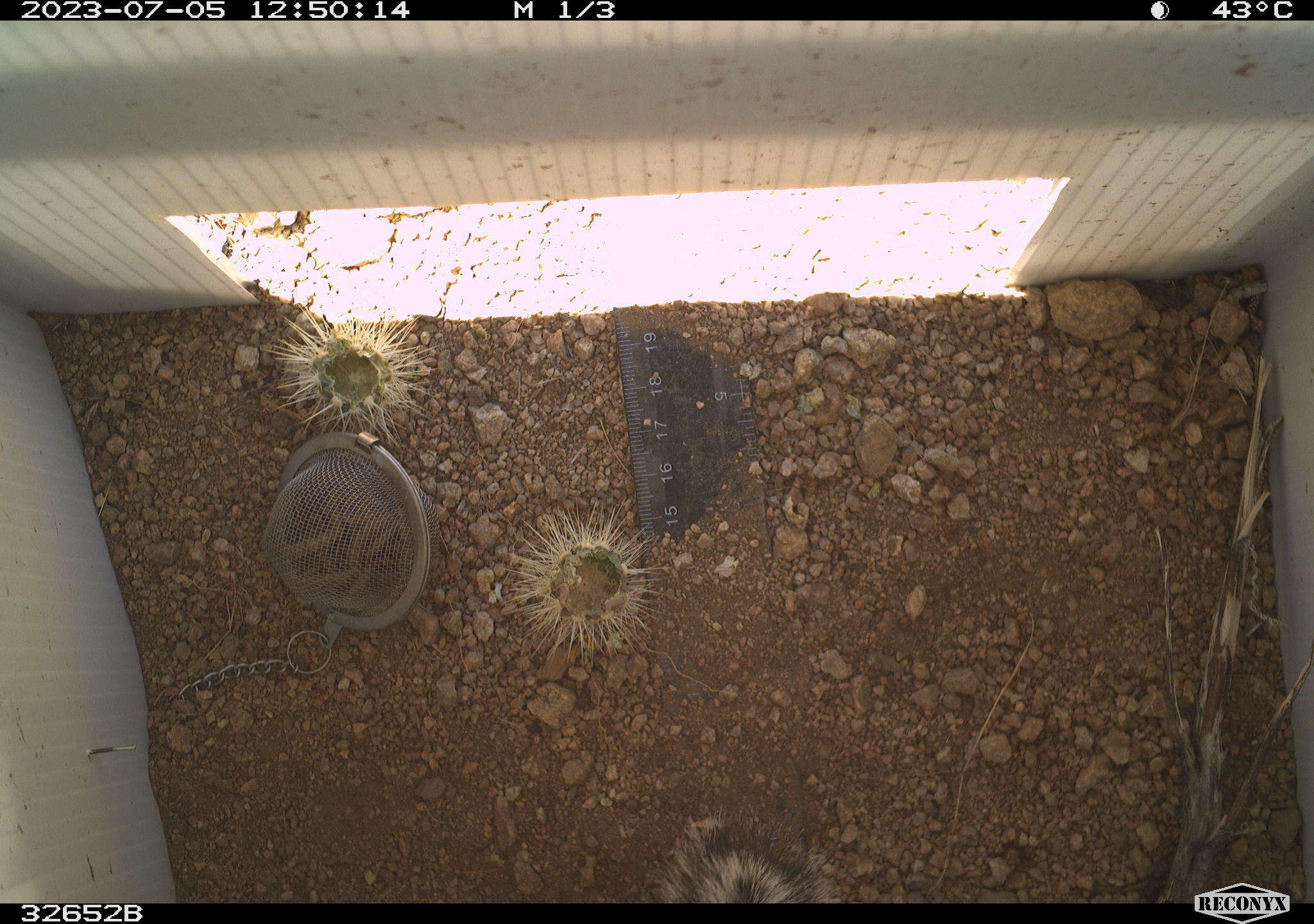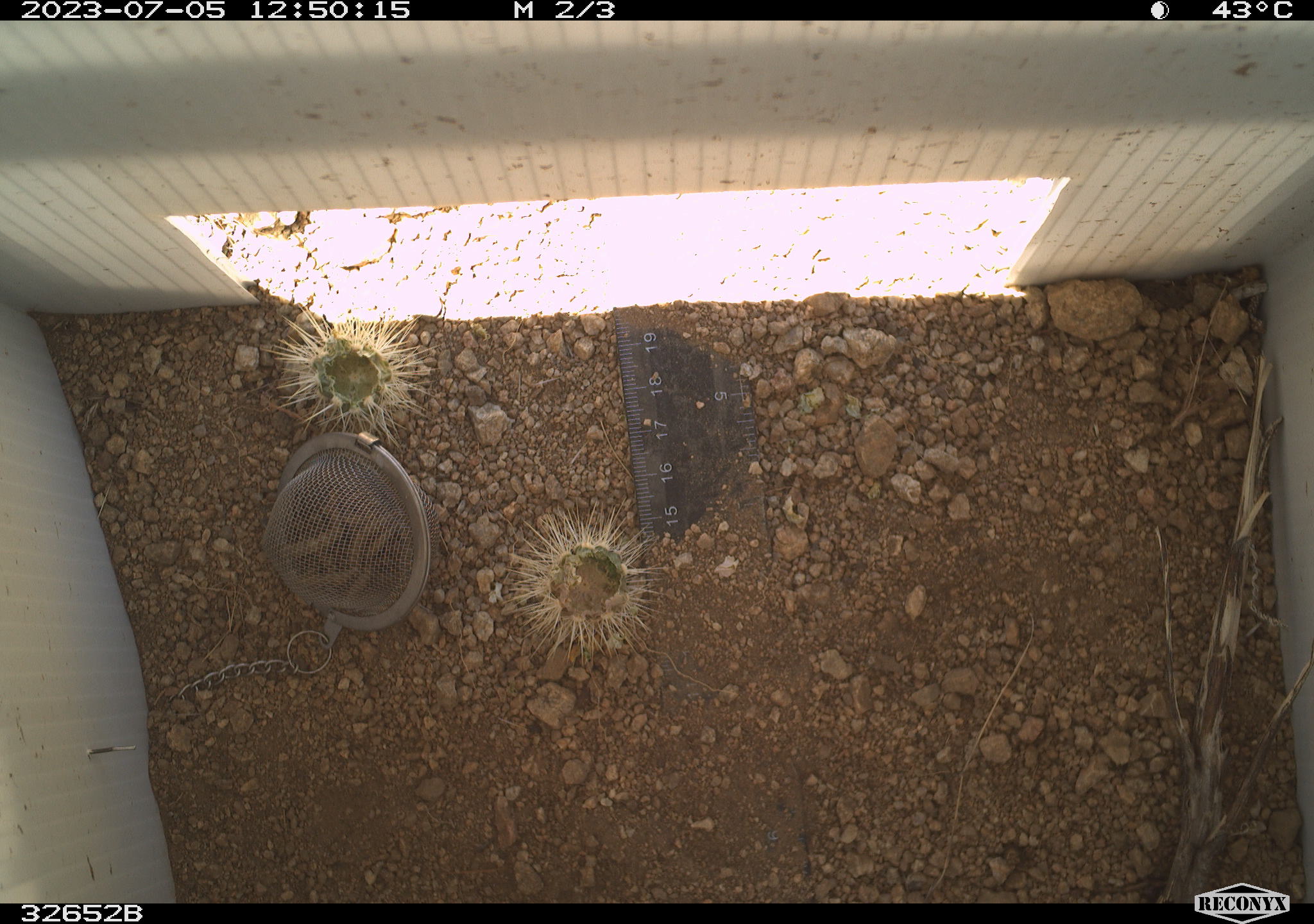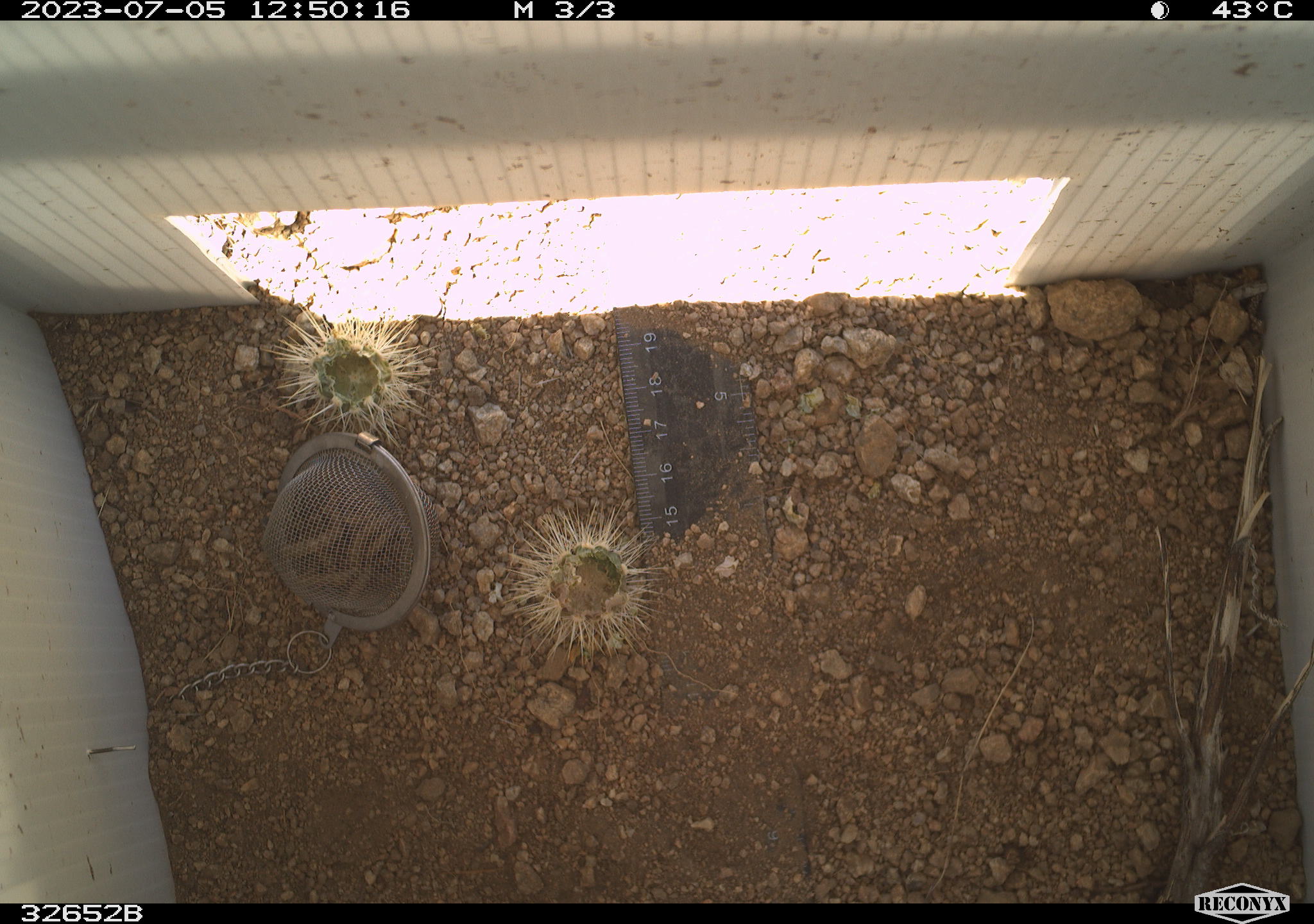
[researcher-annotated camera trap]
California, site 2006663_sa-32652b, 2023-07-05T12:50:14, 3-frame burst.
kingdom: Animalia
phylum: Chordata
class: Mammalia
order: Rodentia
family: Sciuridae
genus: Ammospermophilus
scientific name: Ammospermophilus leucurus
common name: white-tailed antelope squirrel